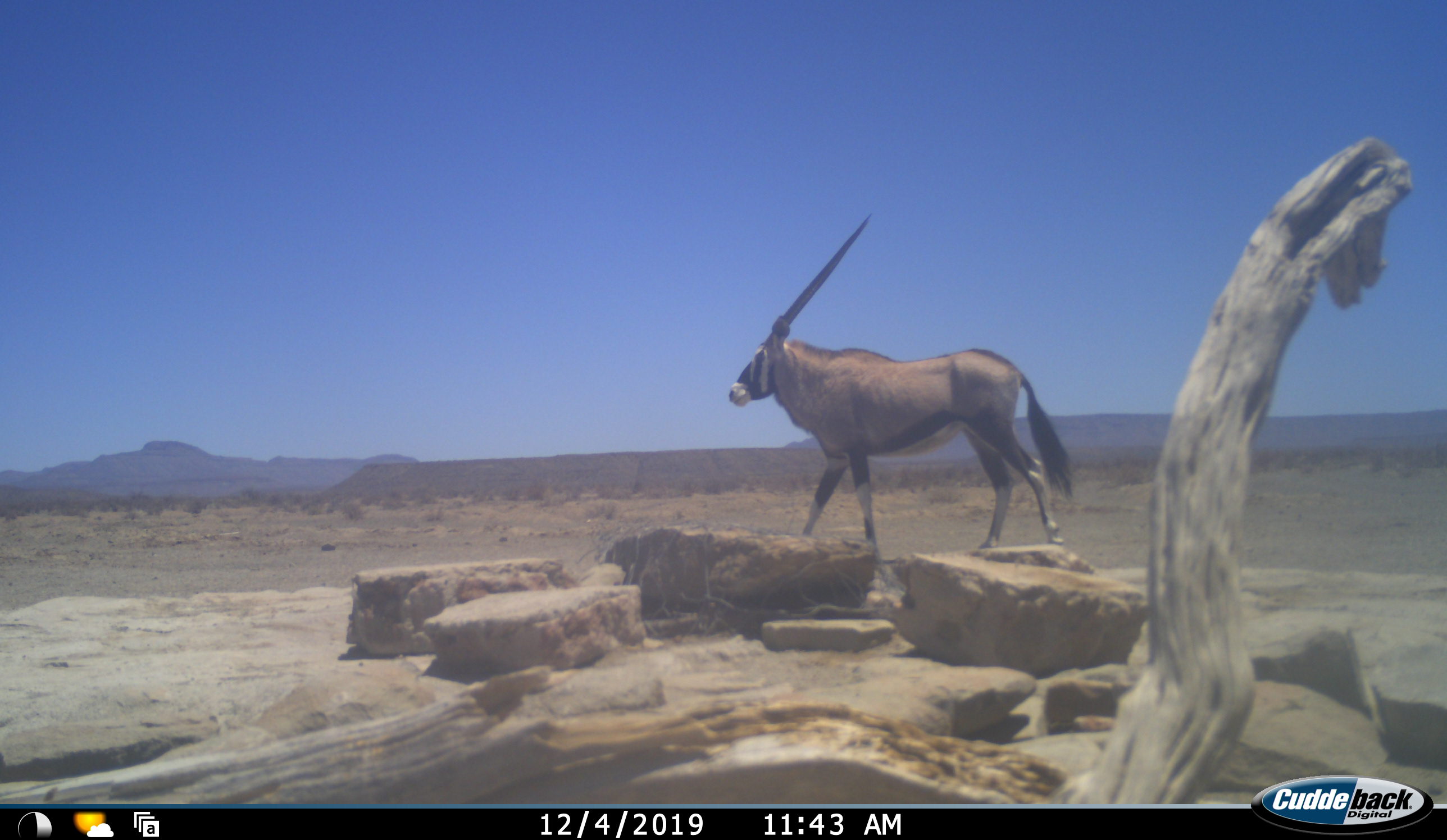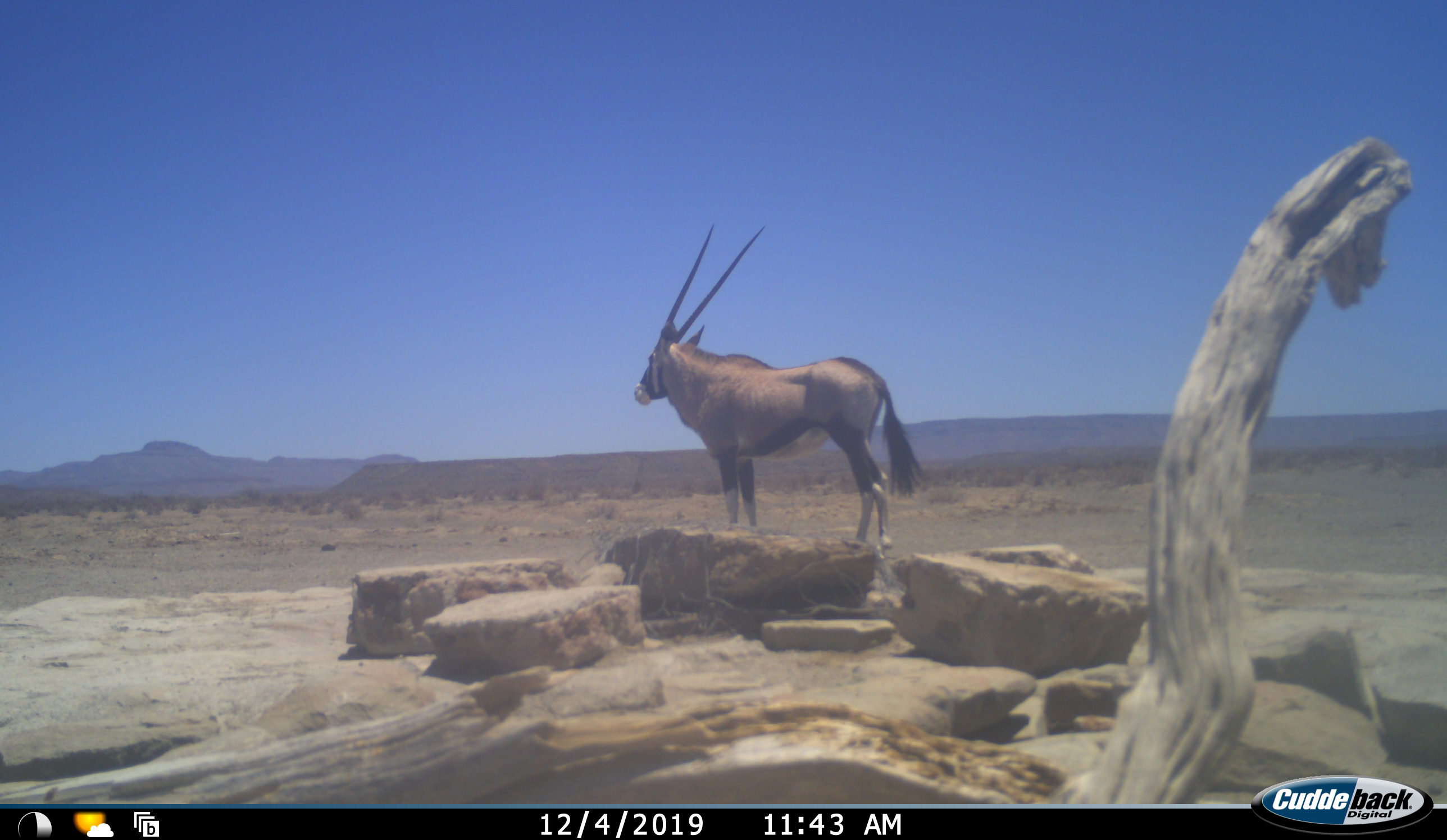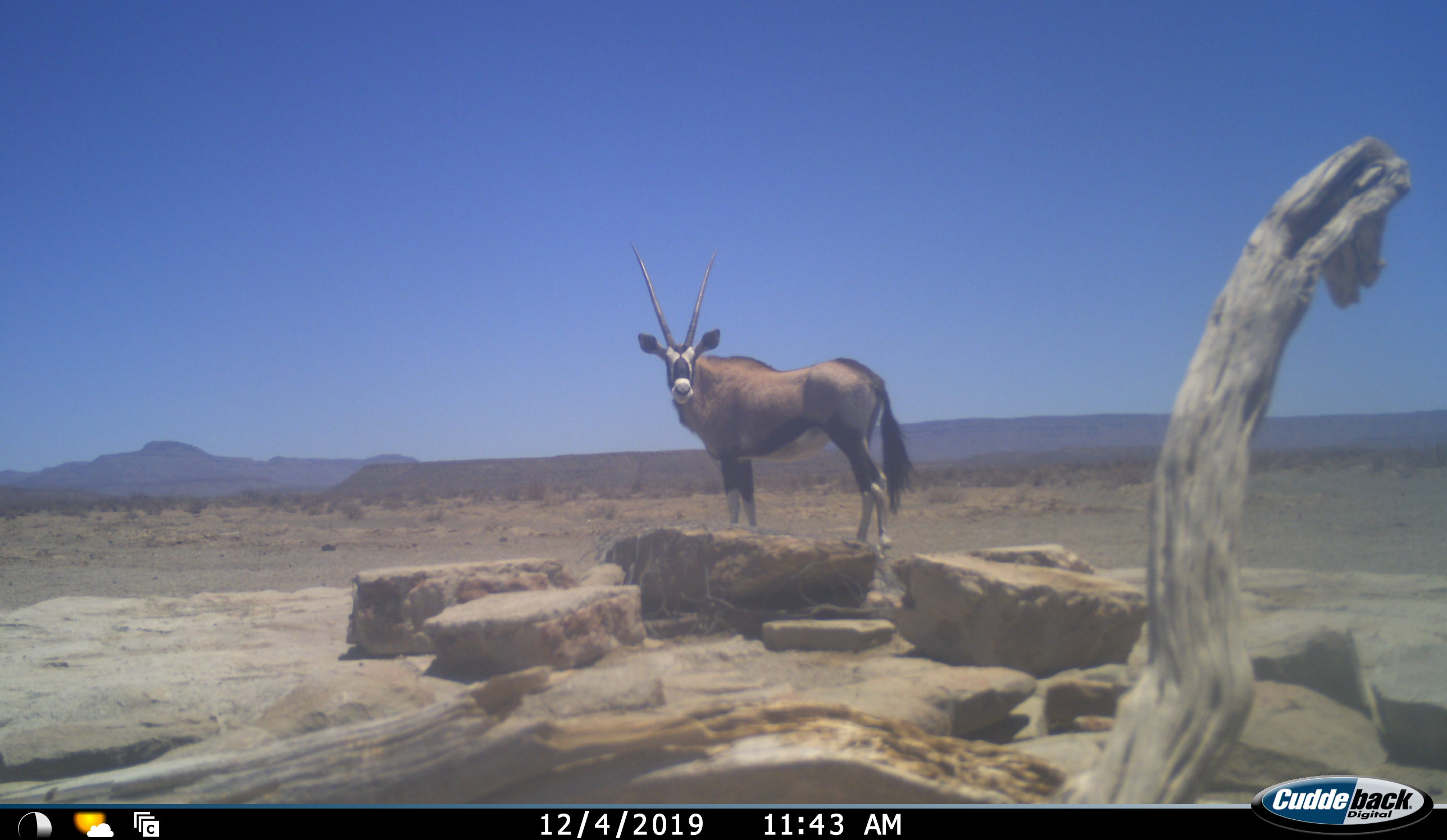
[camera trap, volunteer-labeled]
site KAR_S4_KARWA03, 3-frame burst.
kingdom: Animalia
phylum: Chordata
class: Mammalia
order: Artiodactyla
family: Bovidae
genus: Oryx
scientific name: Oryx gazella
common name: gemsbok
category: oryx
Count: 1.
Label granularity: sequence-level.